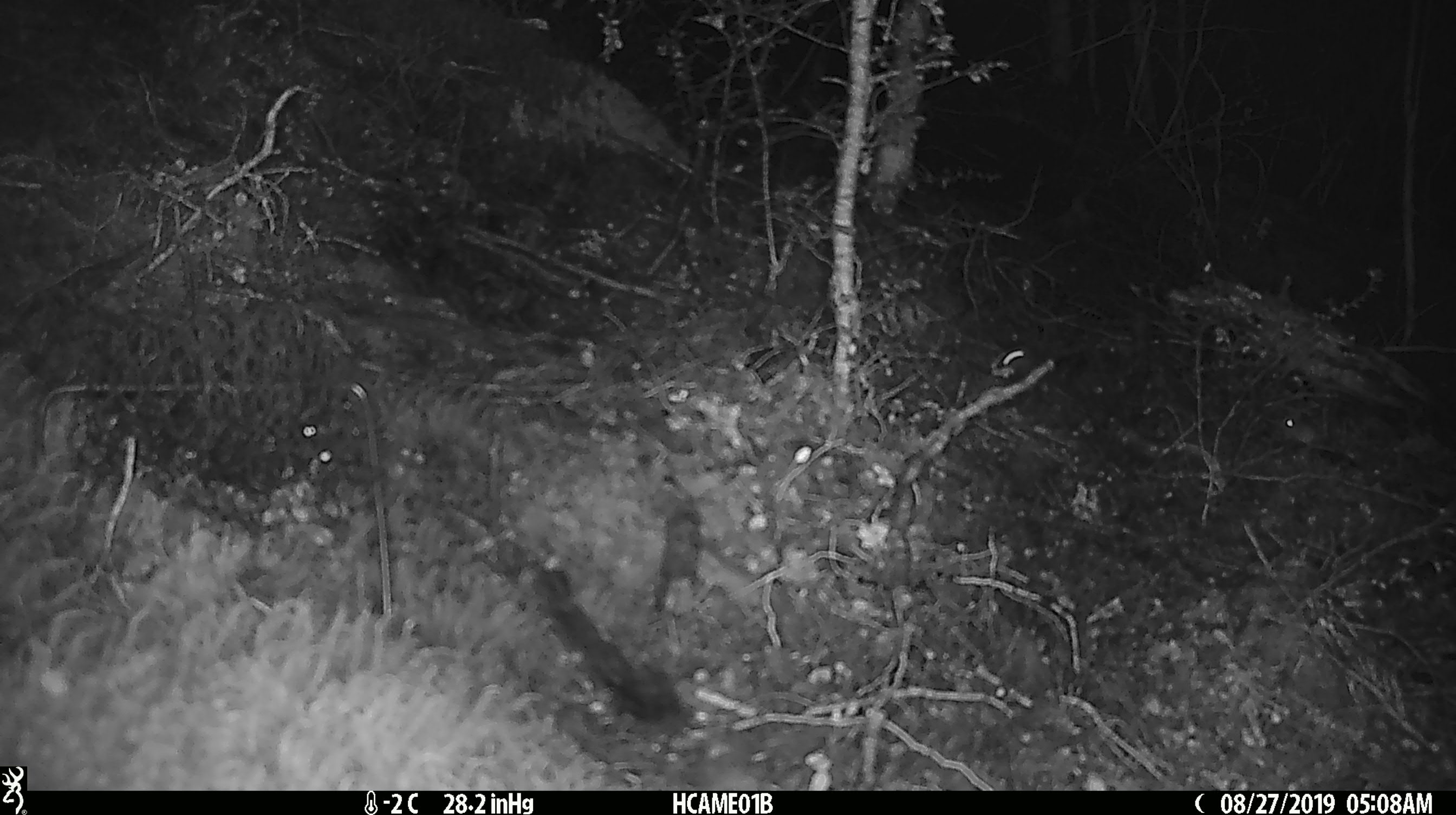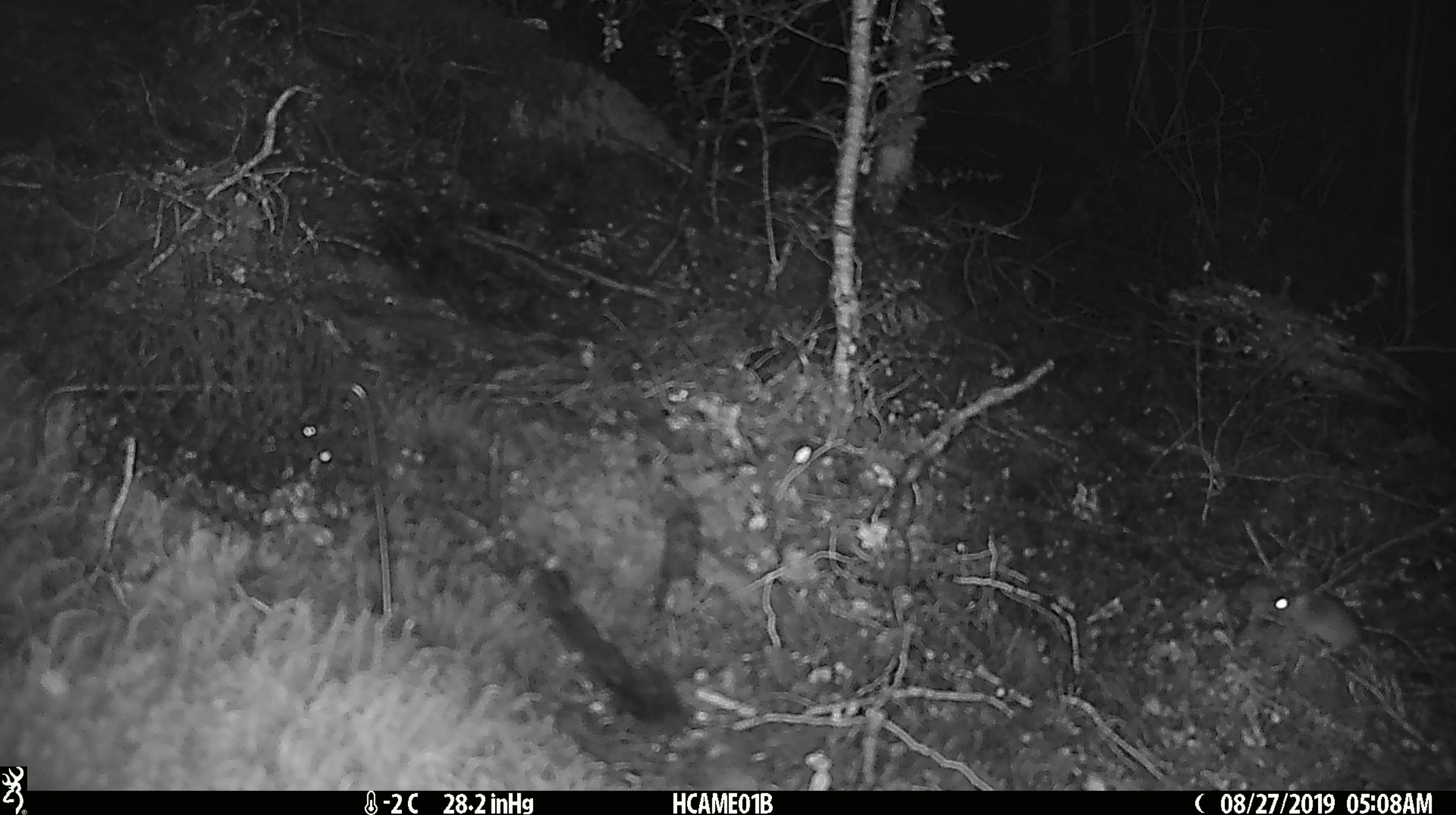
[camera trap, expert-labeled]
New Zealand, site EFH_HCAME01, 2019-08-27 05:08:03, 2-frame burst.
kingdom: Animalia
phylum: Chordata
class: Mammalia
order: Rodentia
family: Muridae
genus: Mus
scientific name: Mus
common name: mouse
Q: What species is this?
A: Mouse (Mus).